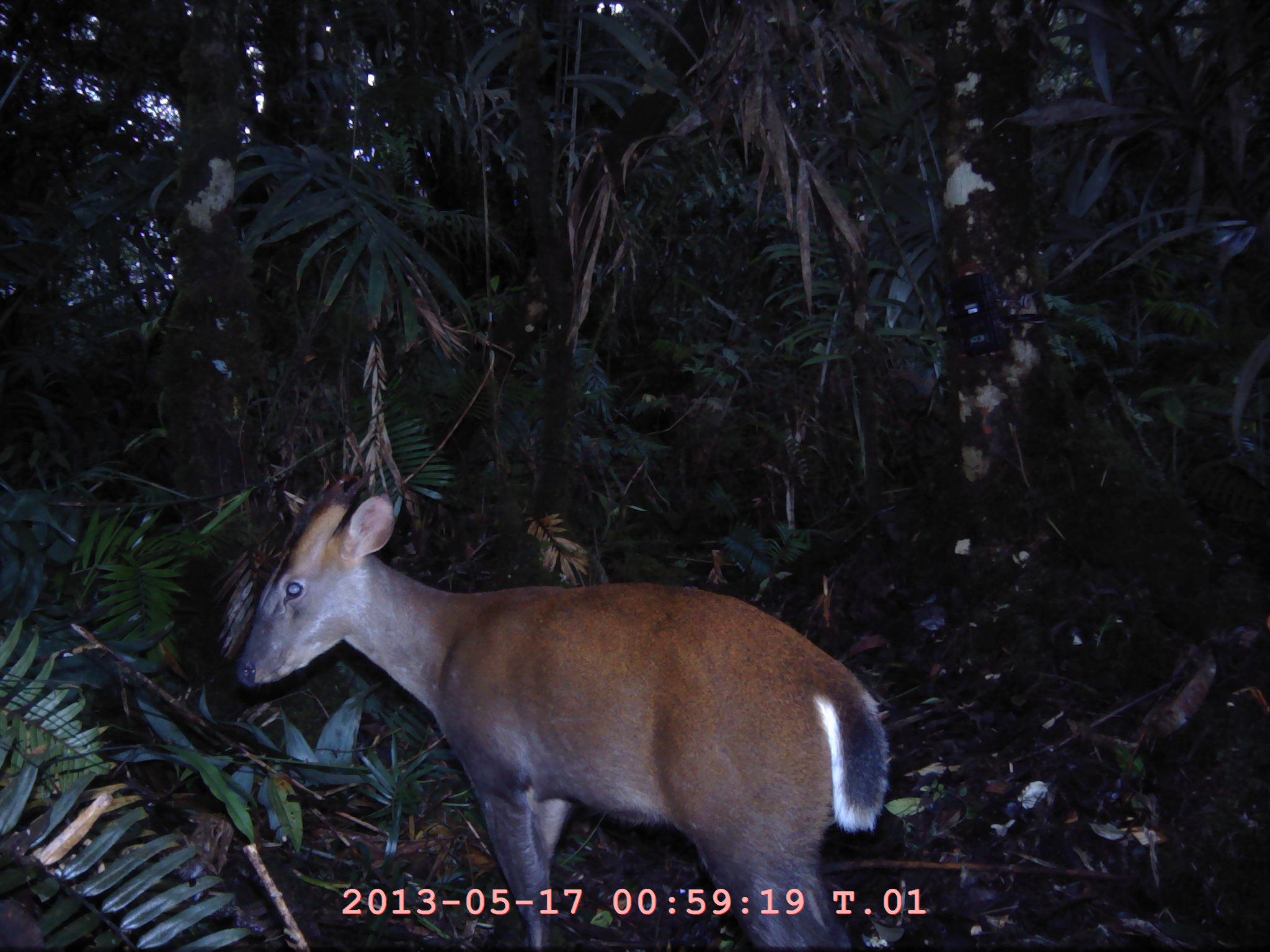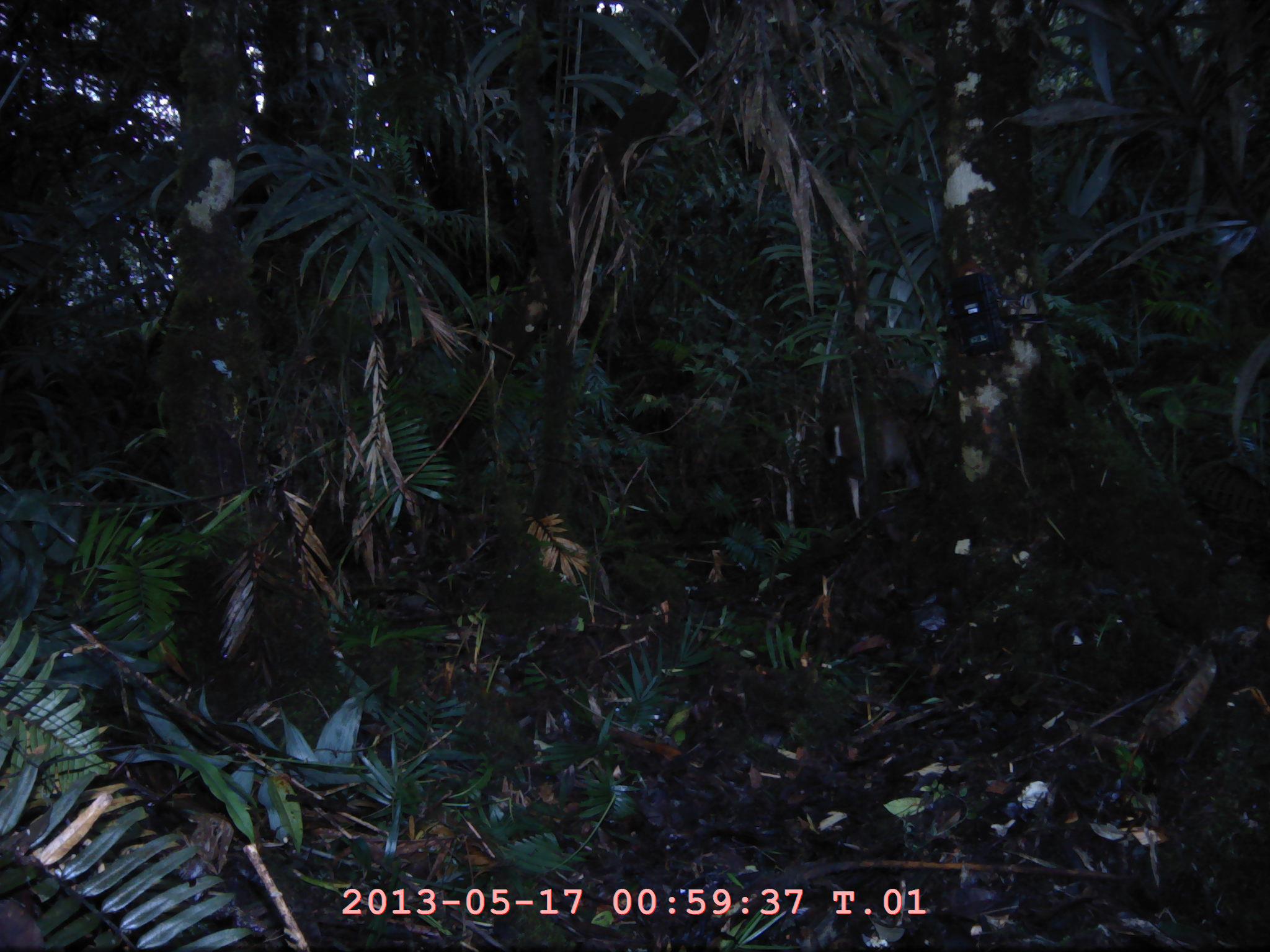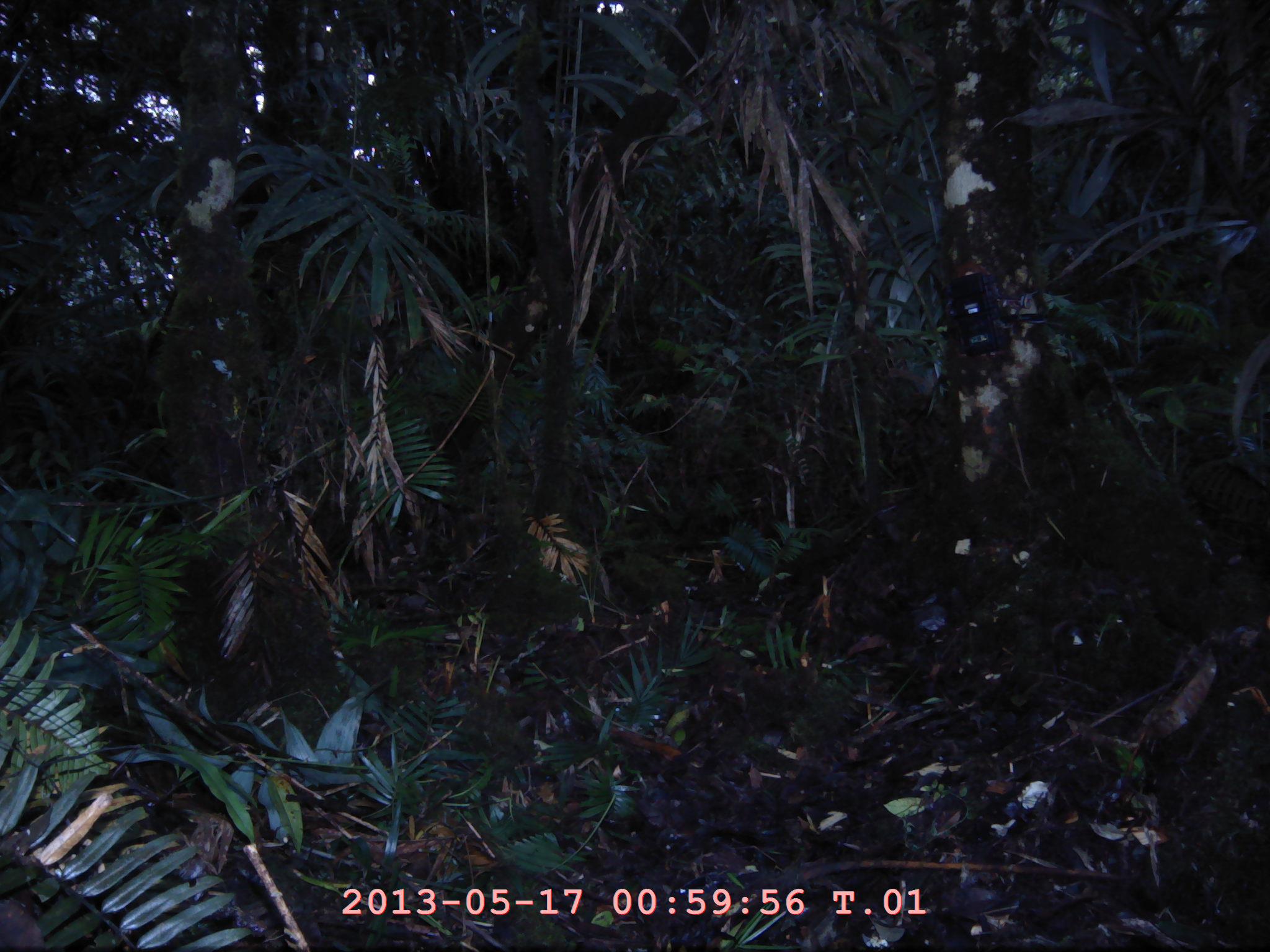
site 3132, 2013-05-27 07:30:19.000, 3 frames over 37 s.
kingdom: Animalia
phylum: Chordata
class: Mammalia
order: Artiodactyla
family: Cervidae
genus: Muntiacus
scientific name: Muntiacus muntjak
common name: southern red muntjac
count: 1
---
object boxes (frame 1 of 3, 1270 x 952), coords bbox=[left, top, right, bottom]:
muntiacus muntjak: bbox=[234, 468, 893, 952]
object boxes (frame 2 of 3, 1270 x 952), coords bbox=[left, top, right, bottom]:
muntiacus muntjak: bbox=[834, 407, 921, 519]